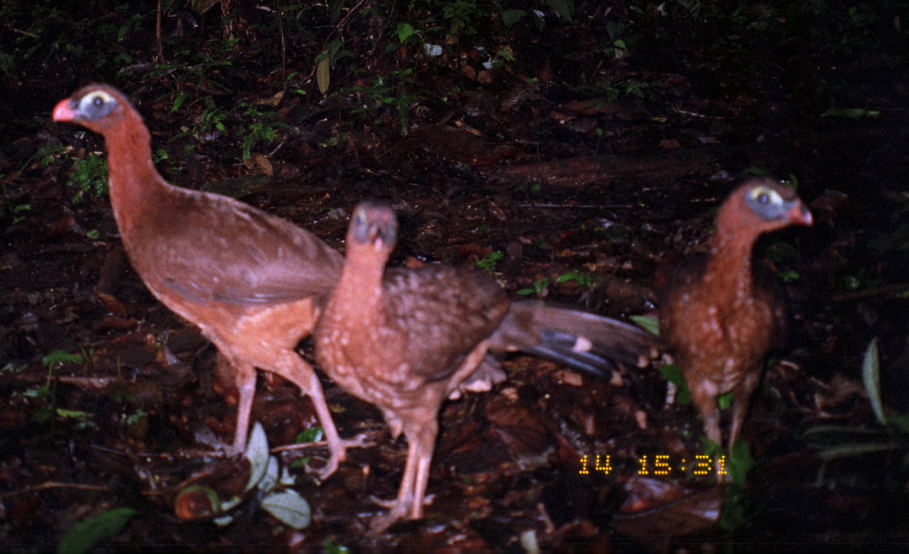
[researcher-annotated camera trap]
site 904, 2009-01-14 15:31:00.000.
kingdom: Animalia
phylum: Chordata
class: Aves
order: Galliformes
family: Cracidae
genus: Nothocrax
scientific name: Nothocrax urumutum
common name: nocturnal curassow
Nothocrax urumutum (nocturnal curassow).